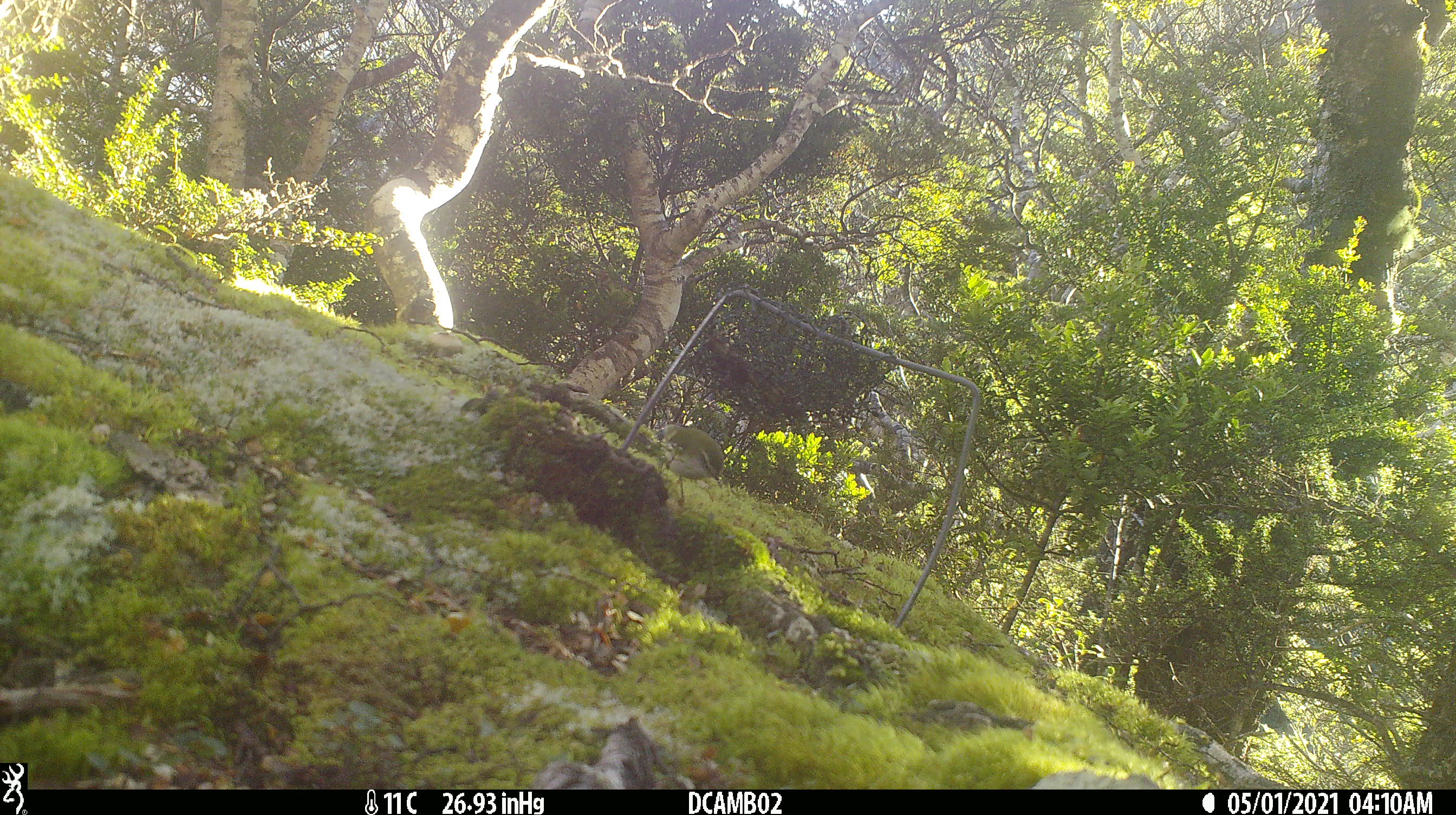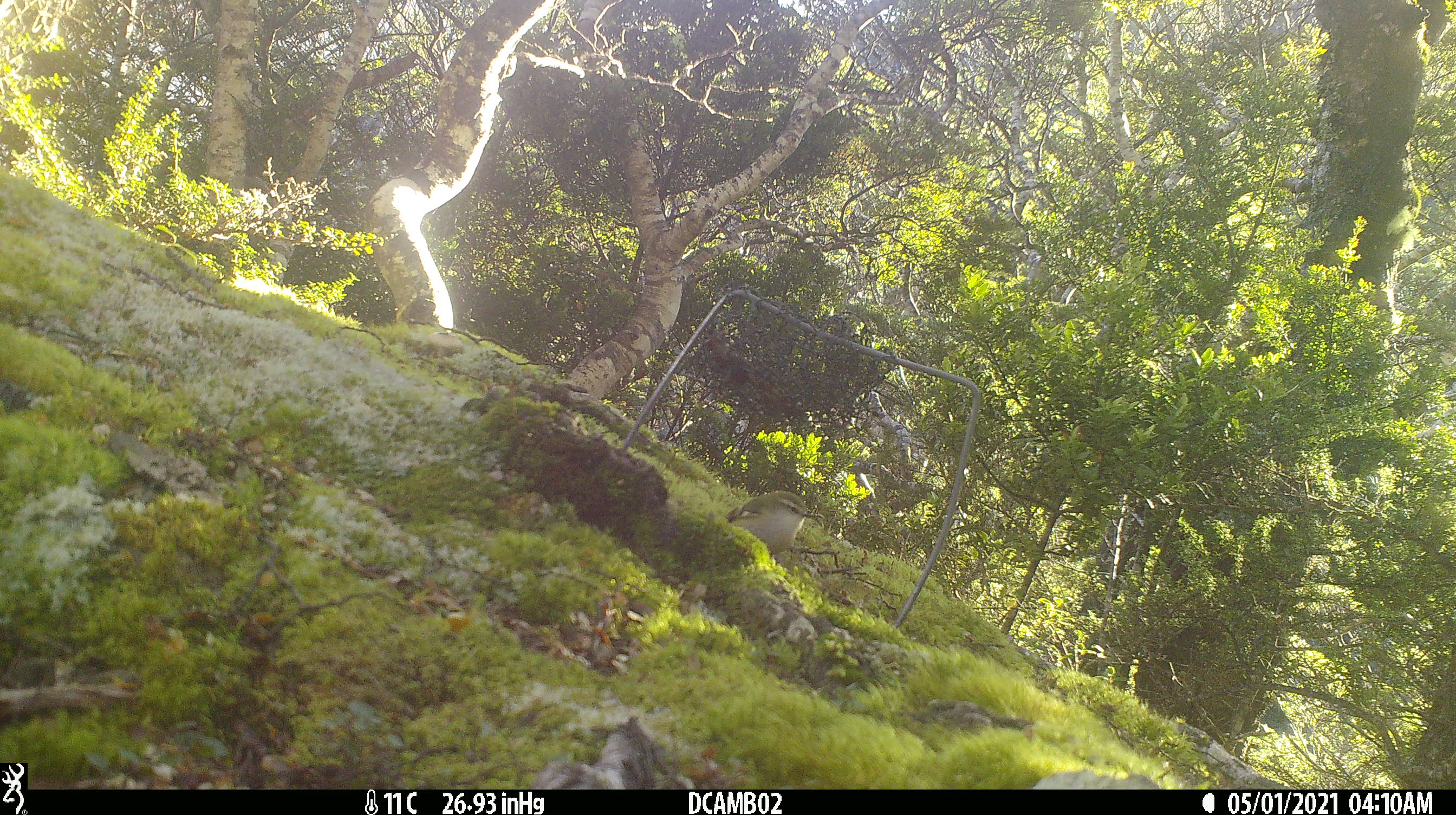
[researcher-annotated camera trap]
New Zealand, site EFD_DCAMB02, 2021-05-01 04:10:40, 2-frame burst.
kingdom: Animalia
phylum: Chordata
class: Aves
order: Passeriformes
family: Acanthisittidae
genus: Acanthisitta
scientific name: Acanthisitta chloris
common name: rifleman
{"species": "rifleman (Acanthisitta chloris)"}